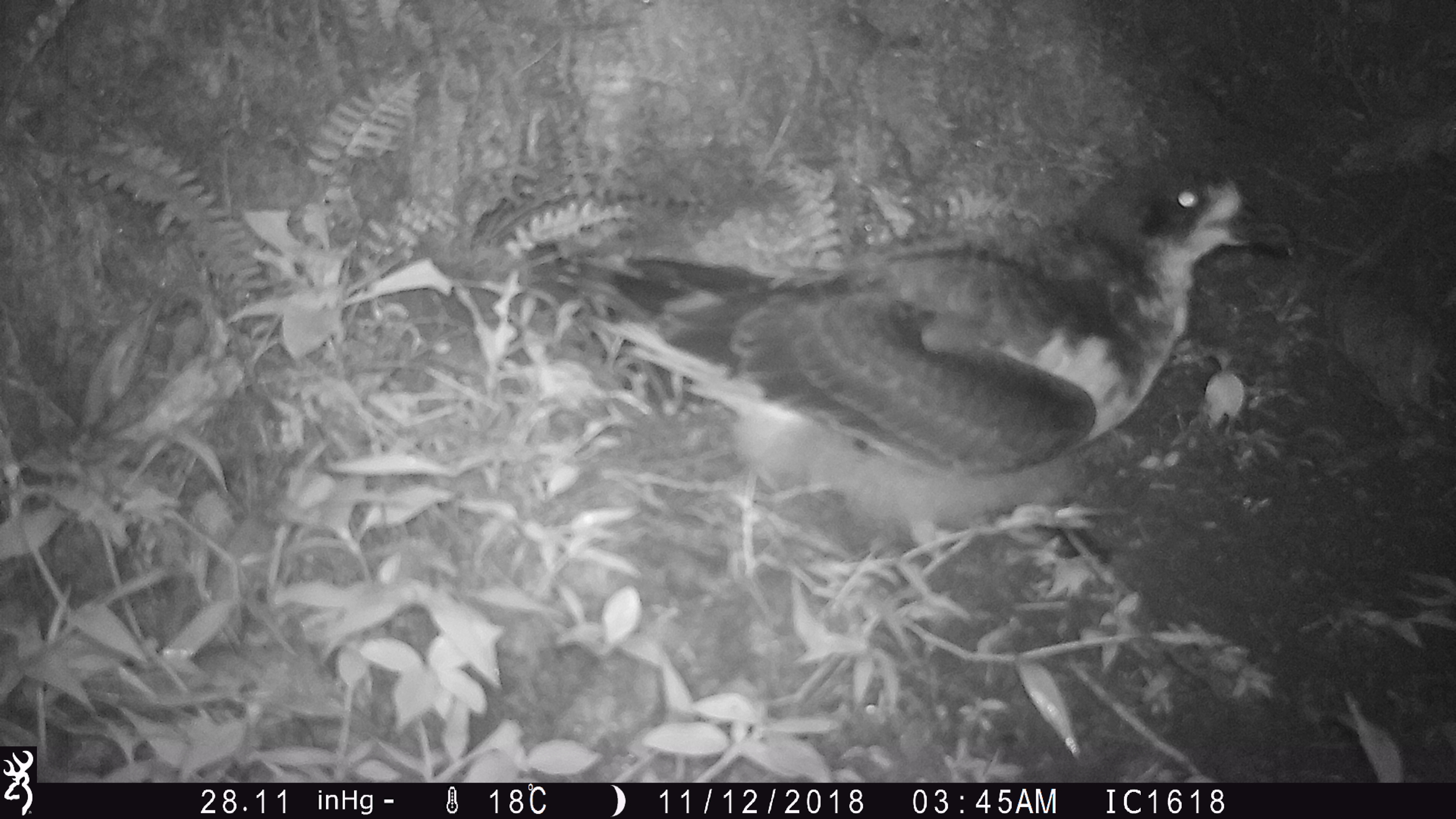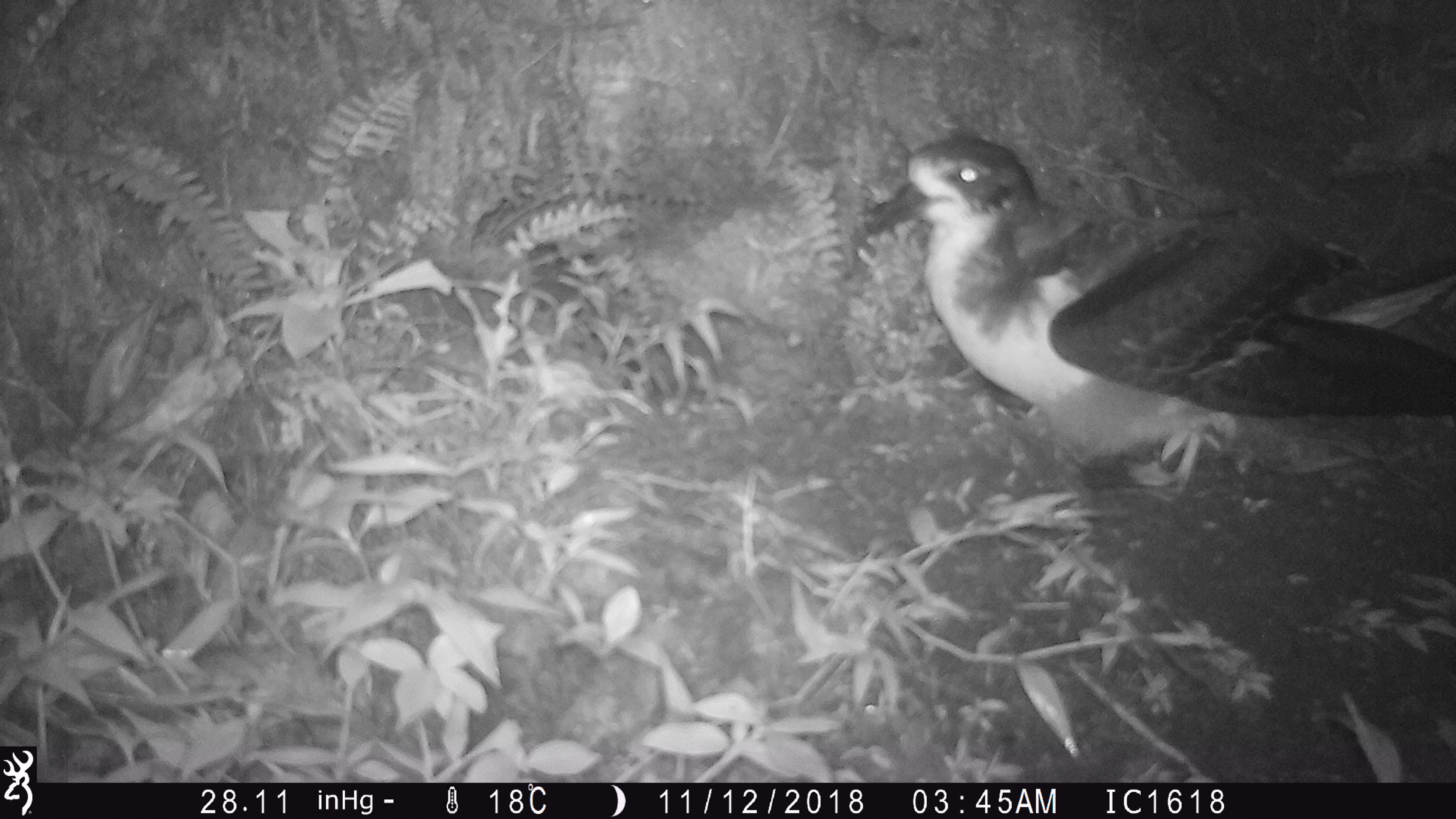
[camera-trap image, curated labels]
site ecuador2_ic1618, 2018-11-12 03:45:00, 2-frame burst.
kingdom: Animalia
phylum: Chordata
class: Aves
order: Procellariiformes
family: Procellariidae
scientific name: Procellariidae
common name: petrel chick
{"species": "petrel chick (Procellariidae)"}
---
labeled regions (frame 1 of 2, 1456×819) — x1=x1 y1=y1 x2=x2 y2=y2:
petrel chick: x1=530 y1=160 x2=1284 y2=550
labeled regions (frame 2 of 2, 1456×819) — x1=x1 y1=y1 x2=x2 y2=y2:
petrel chick: x1=885 y1=132 x2=1456 y2=540